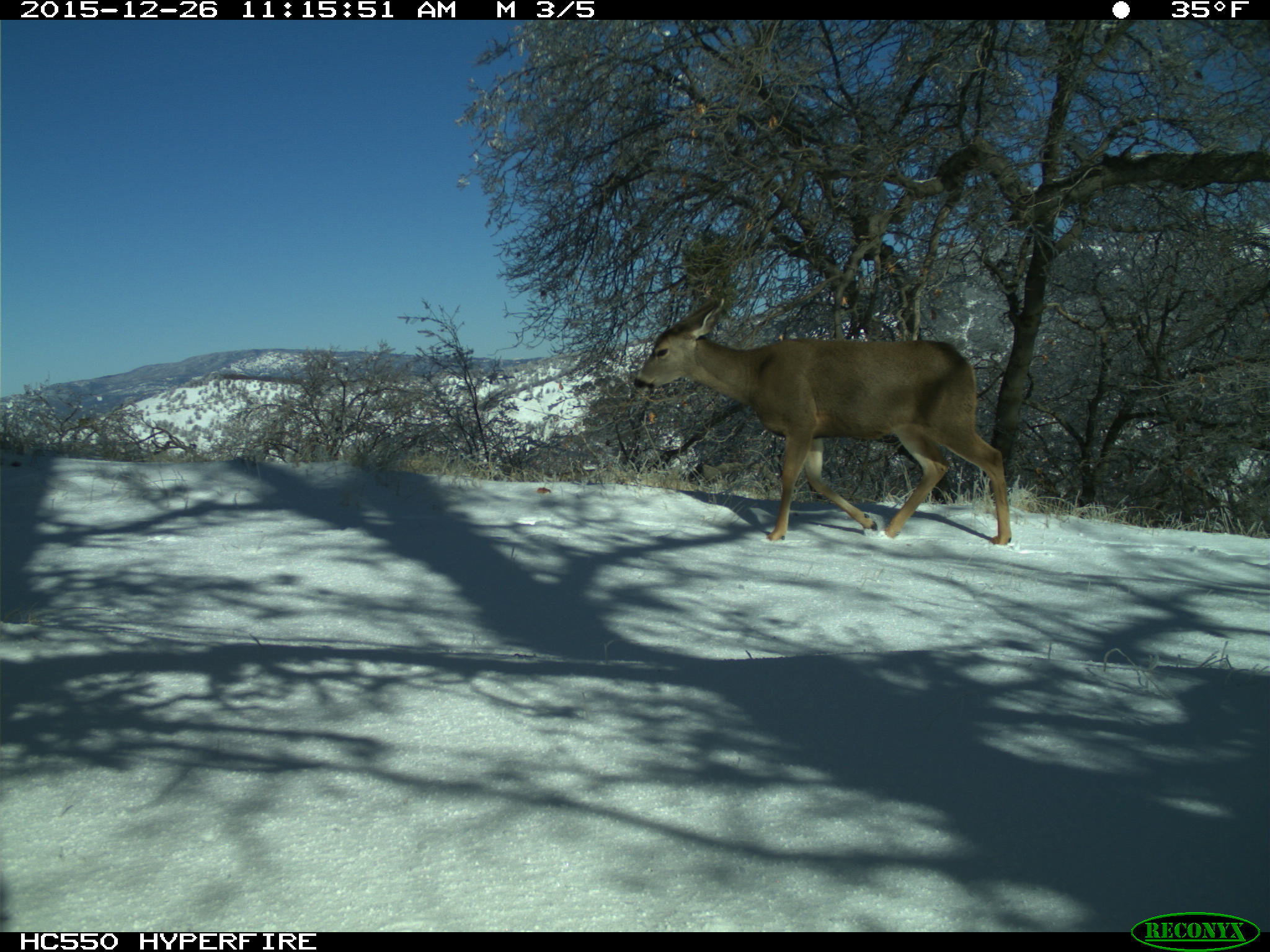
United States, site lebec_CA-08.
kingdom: Animalia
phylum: Chordata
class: Mammalia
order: Artiodactyla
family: Cervidae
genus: Odocoileus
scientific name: Odocoileus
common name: deer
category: unidentified deer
Unidentified deer (deer) (Odocoileus).